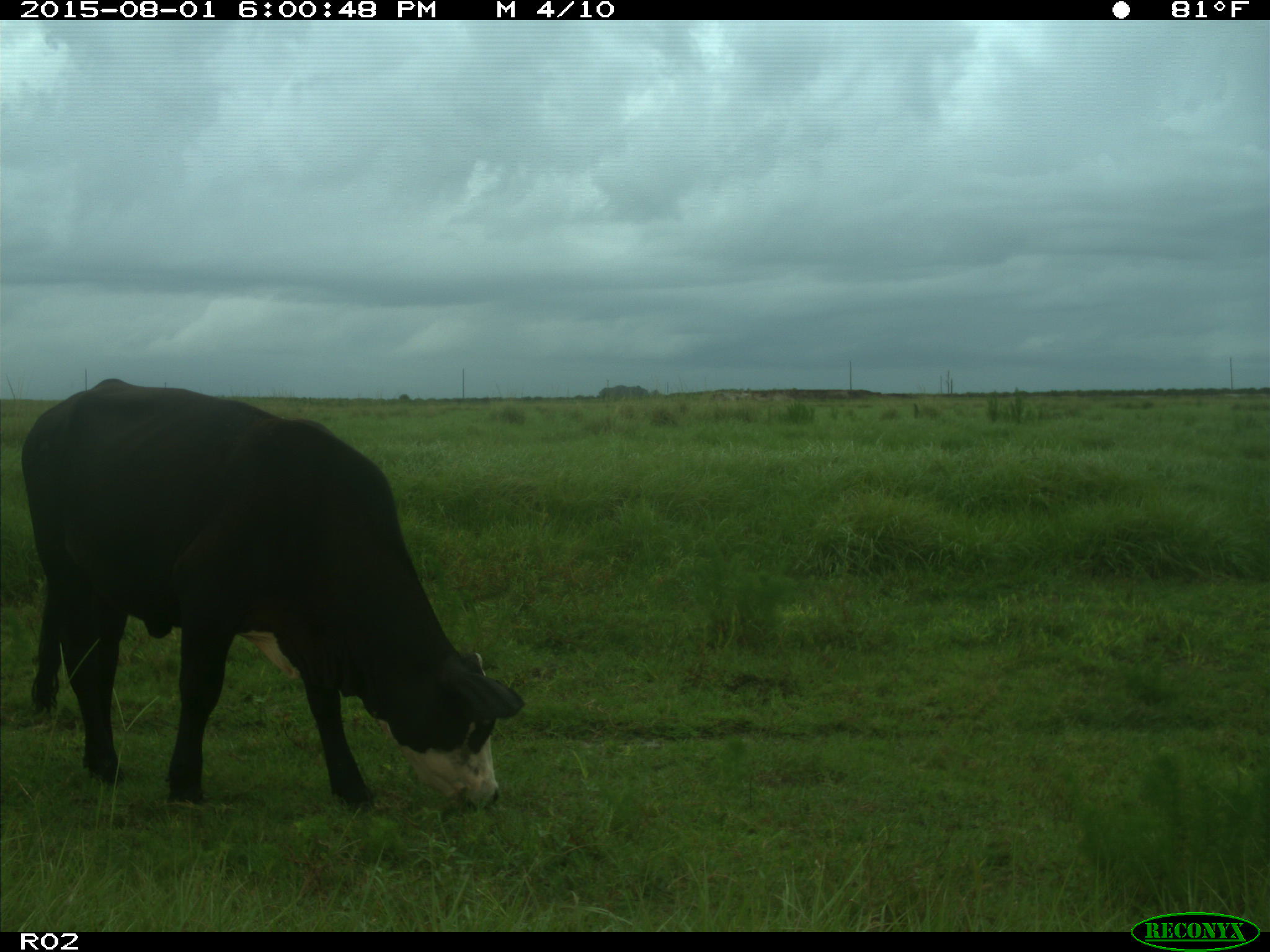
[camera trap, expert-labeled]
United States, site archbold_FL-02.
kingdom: Animalia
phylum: Chordata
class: Mammalia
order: Artiodactyla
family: Bovidae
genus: Bos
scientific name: Bos taurus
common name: domestic cow